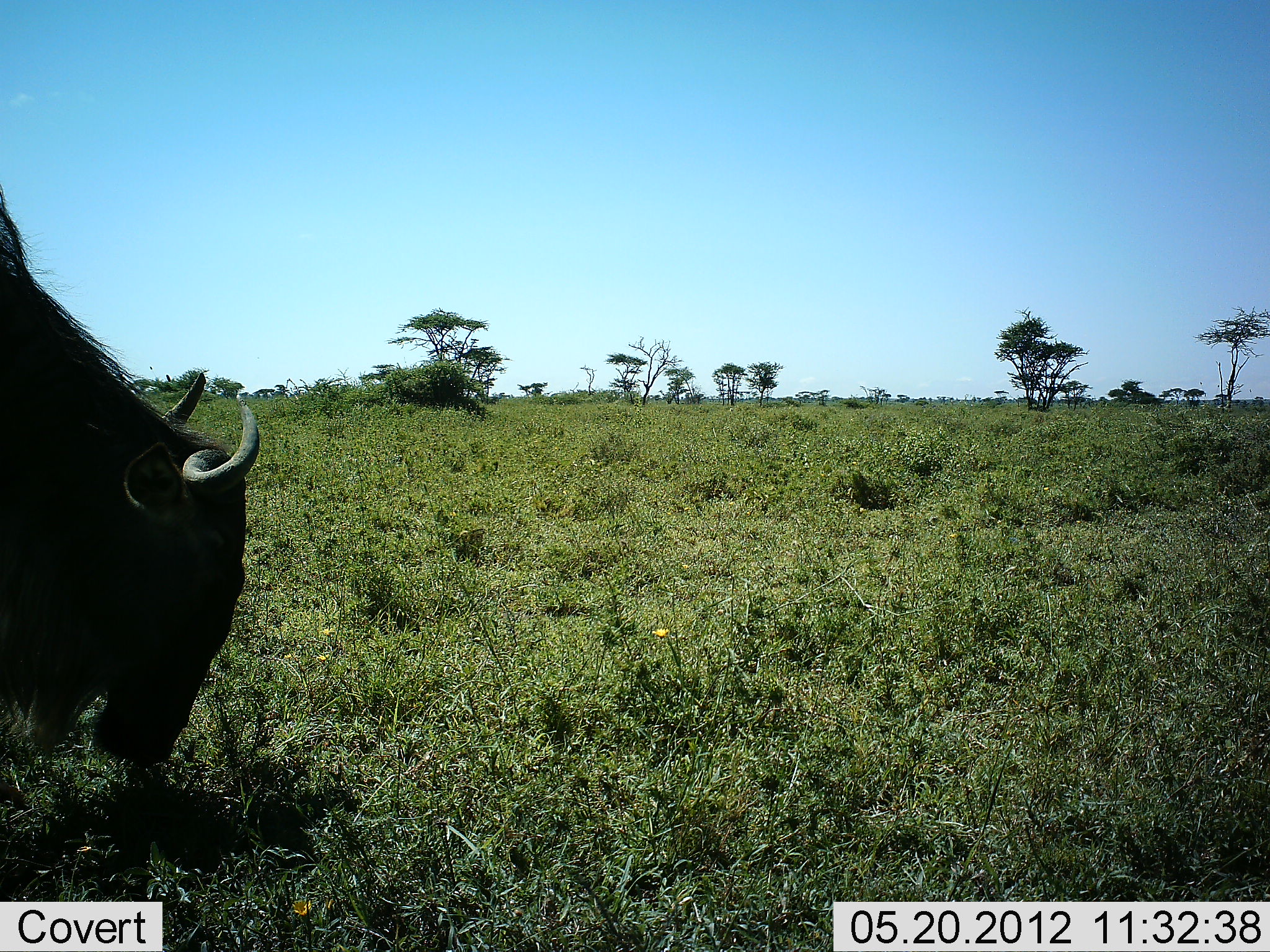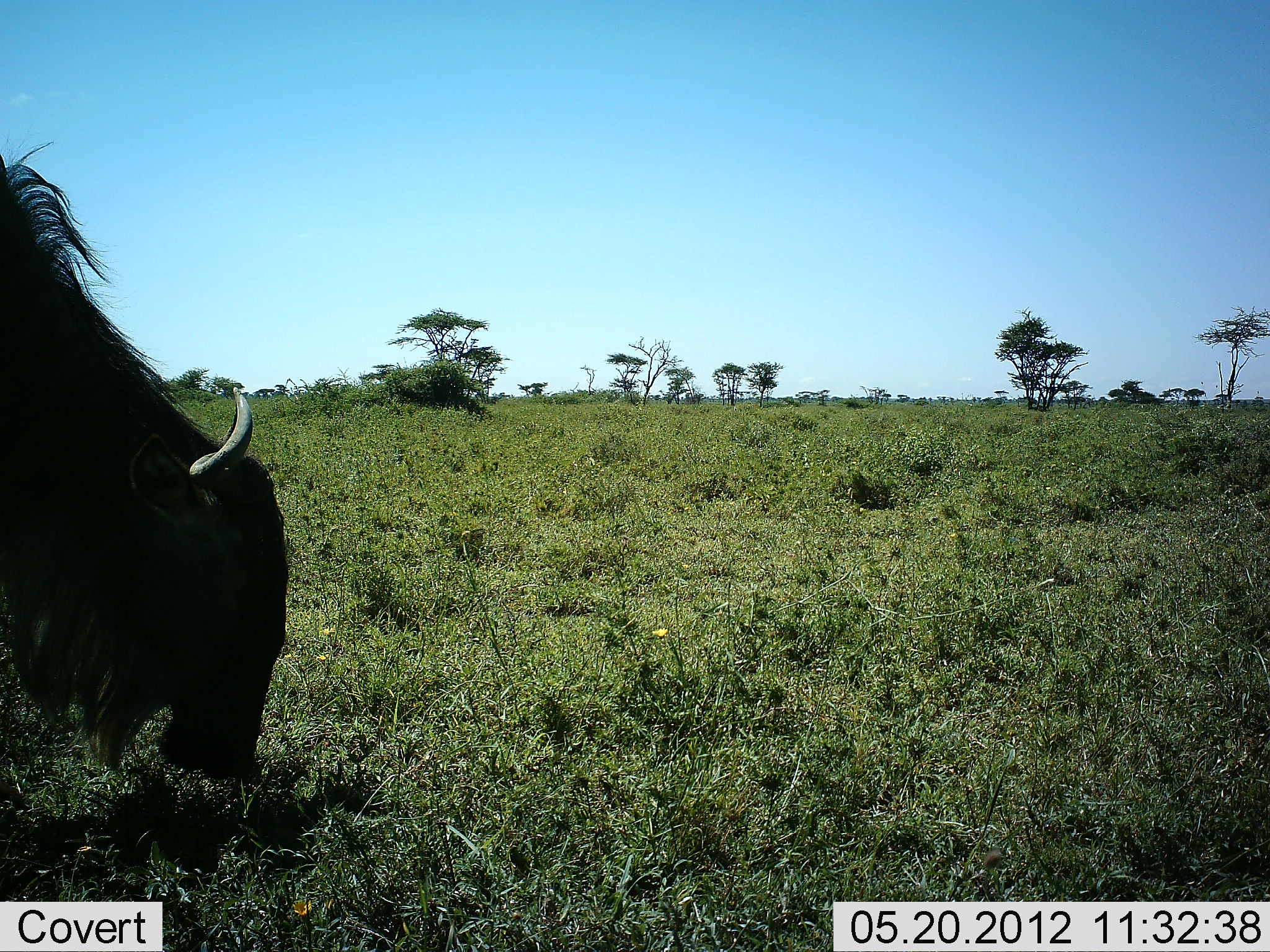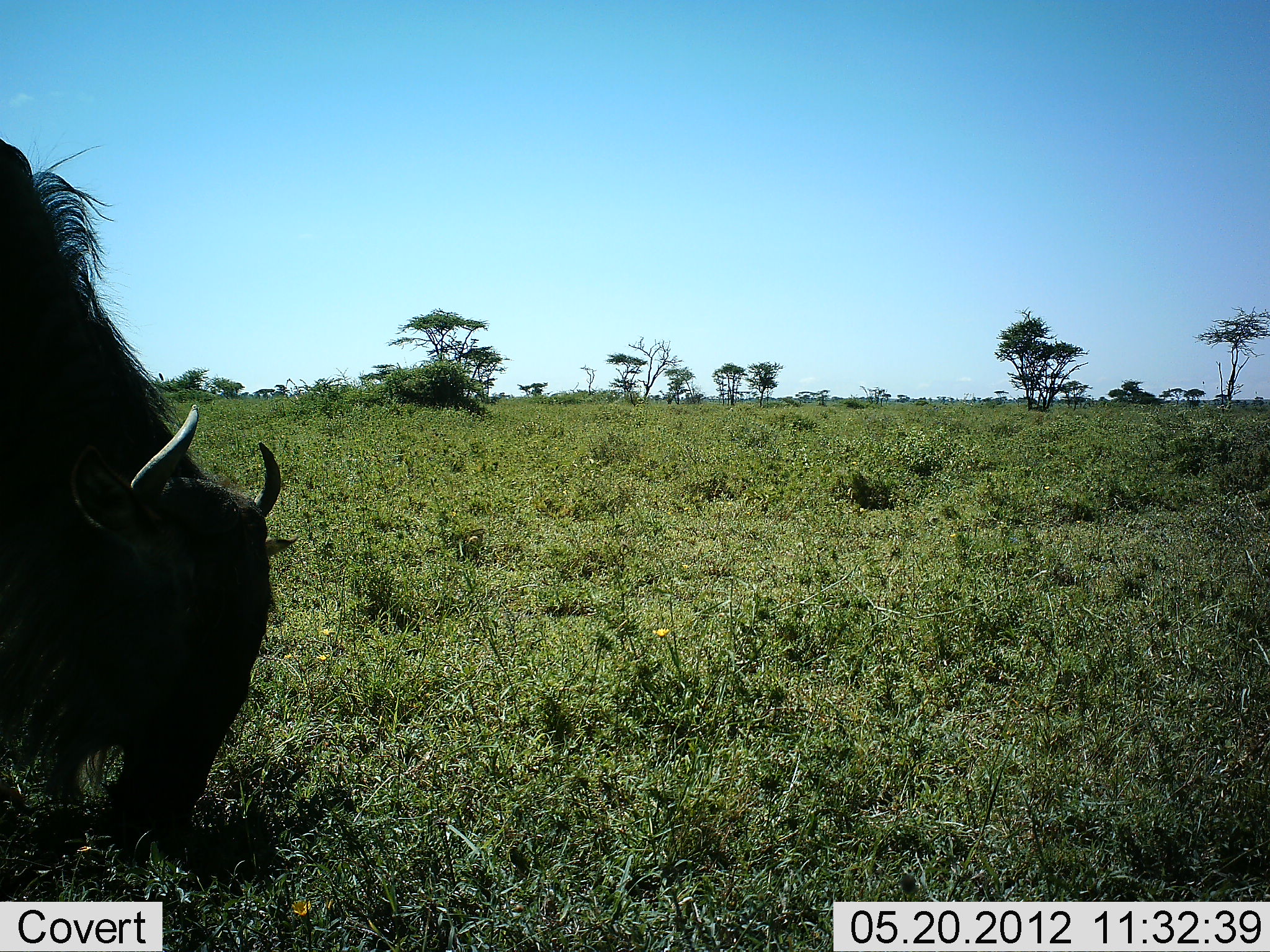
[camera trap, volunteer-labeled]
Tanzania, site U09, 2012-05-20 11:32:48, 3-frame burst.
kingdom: Animalia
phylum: Chordata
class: Mammalia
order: Artiodactyla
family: Bovidae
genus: Connochaetes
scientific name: Connochaetes taurinus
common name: blue wildebeest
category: wildebeest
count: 1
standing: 10%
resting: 0%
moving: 0%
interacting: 0%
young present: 0%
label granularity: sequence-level